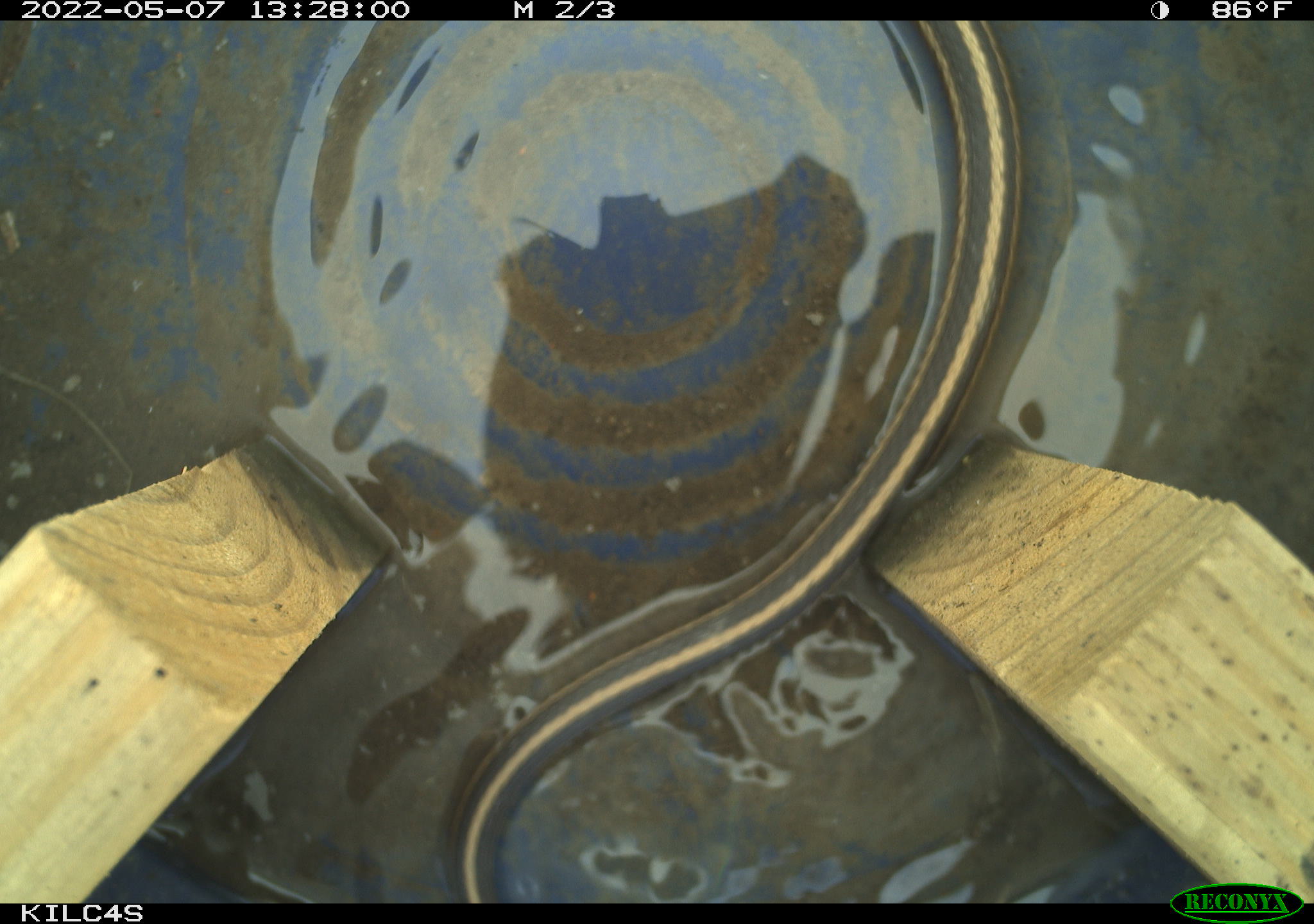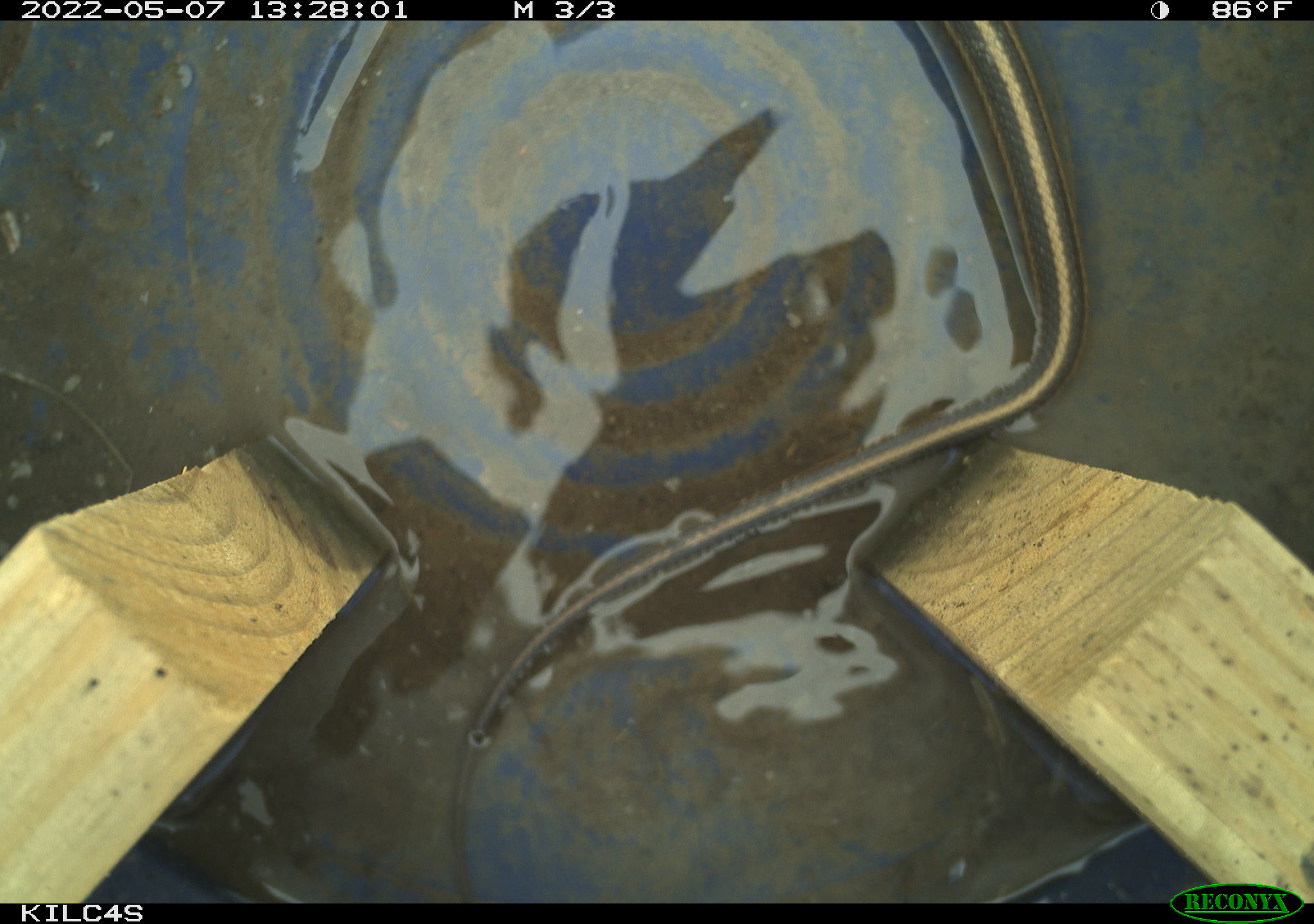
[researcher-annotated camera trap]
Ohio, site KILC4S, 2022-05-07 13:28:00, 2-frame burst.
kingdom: Animalia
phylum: Chordata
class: Reptilia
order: Squamata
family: Colubridae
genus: Thamnophis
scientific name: Thamnophis sirtalis sirtalis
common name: eastern gartersnake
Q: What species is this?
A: Eastern gartersnake (Thamnophis sirtalis sirtalis).